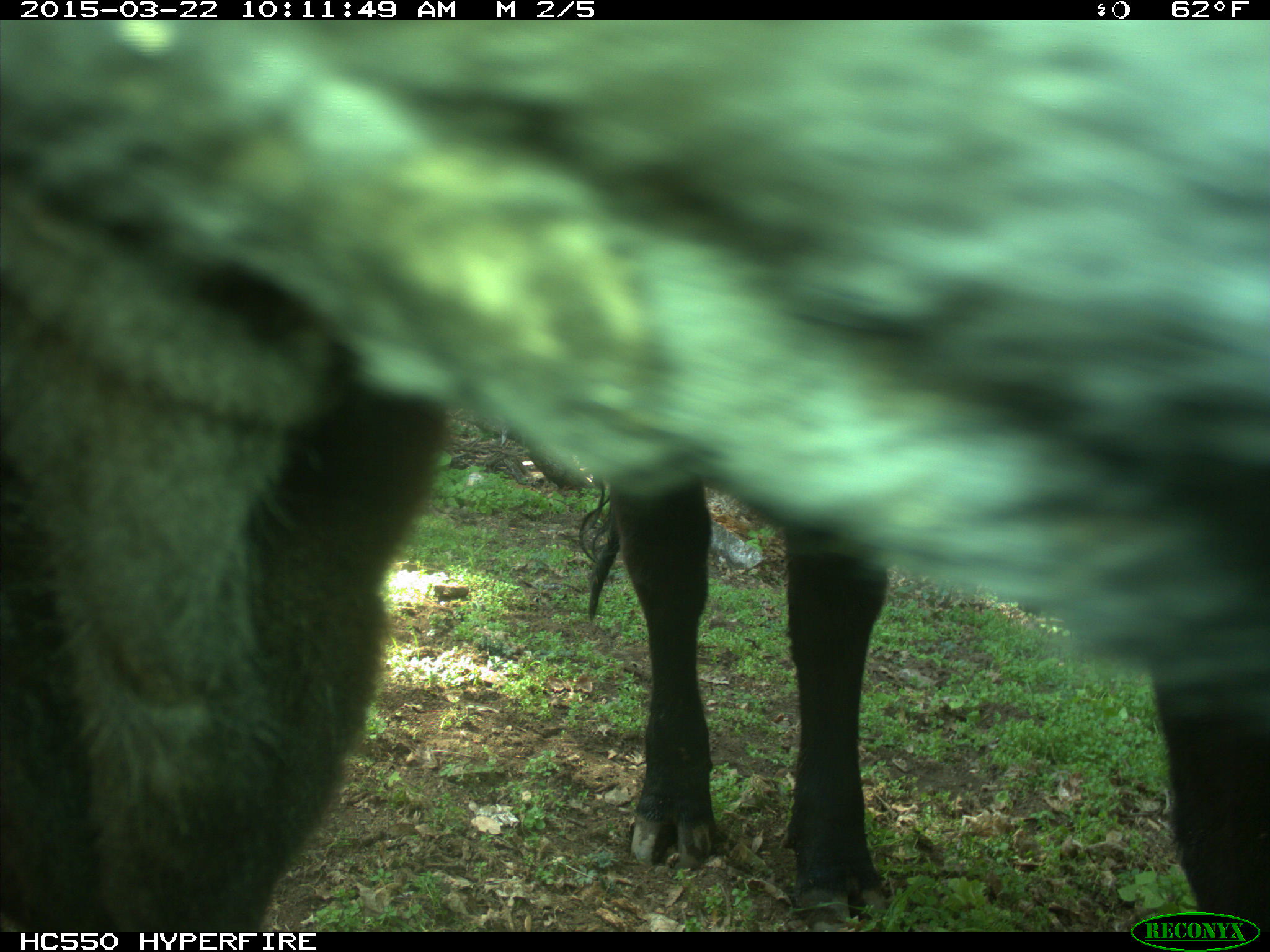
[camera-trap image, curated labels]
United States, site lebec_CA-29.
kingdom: Animalia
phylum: Chordata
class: Mammalia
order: Artiodactyla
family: Bovidae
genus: Bos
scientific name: Bos taurus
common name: domestic cow